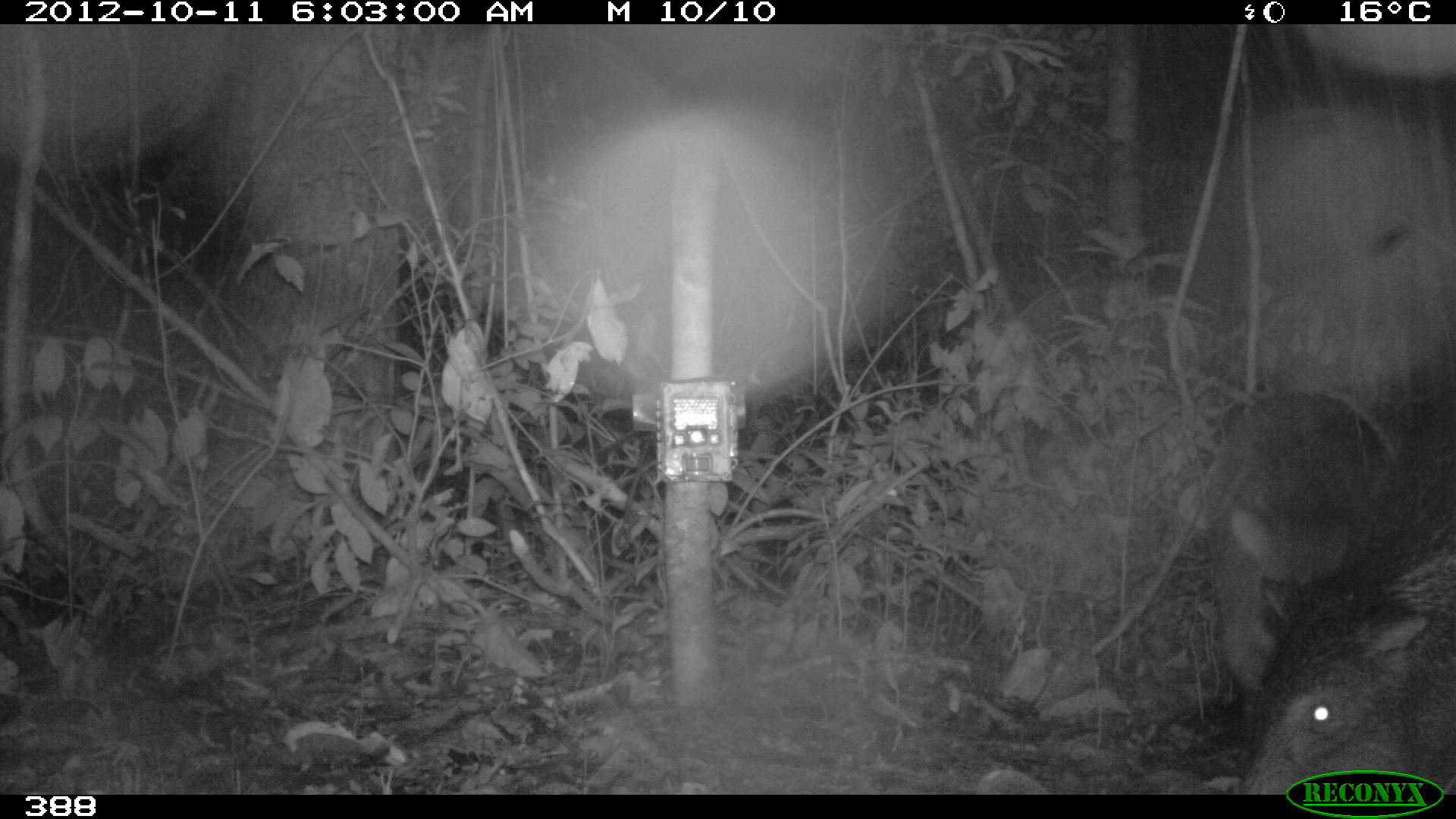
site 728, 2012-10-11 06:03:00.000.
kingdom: Animalia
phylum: Chordata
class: Mammalia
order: Artiodactyla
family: Tayassuidae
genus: Tayassu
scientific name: Tayassu pecari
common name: white-lipped peccary